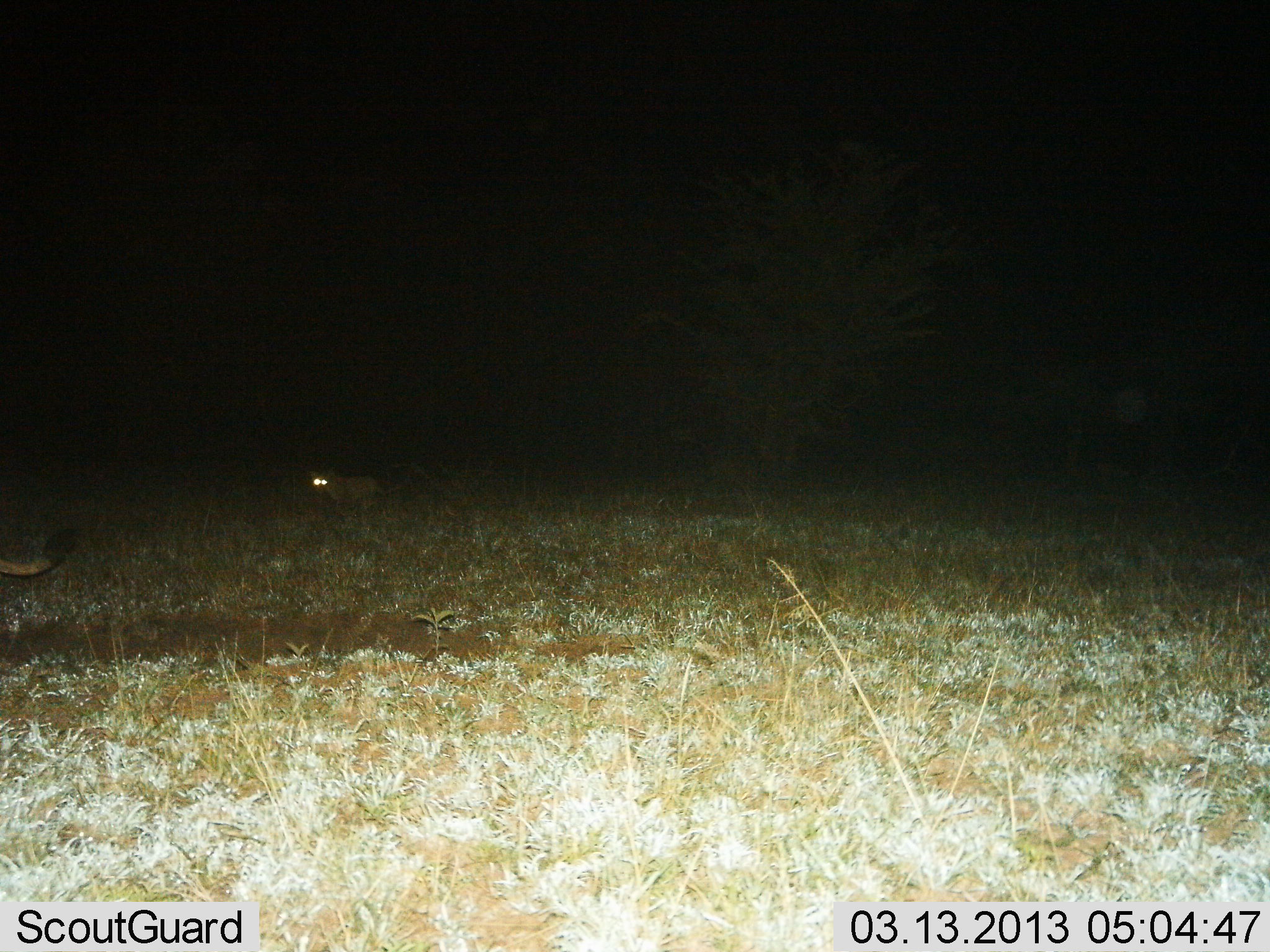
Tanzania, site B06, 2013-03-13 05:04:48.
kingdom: Animalia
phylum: Chordata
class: Mammalia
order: Carnivora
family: Hyaenidae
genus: Crocuta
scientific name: Crocuta crocuta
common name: spotted hyena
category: hyenaspotted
Hyenaspotted (spotted hyena) (Crocuta crocuta), count 1. Behavior (volunteer vote fractions): standing 88%, resting 0%, moving 25%, interacting 0%. Young present (vote fraction): 0%. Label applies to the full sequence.